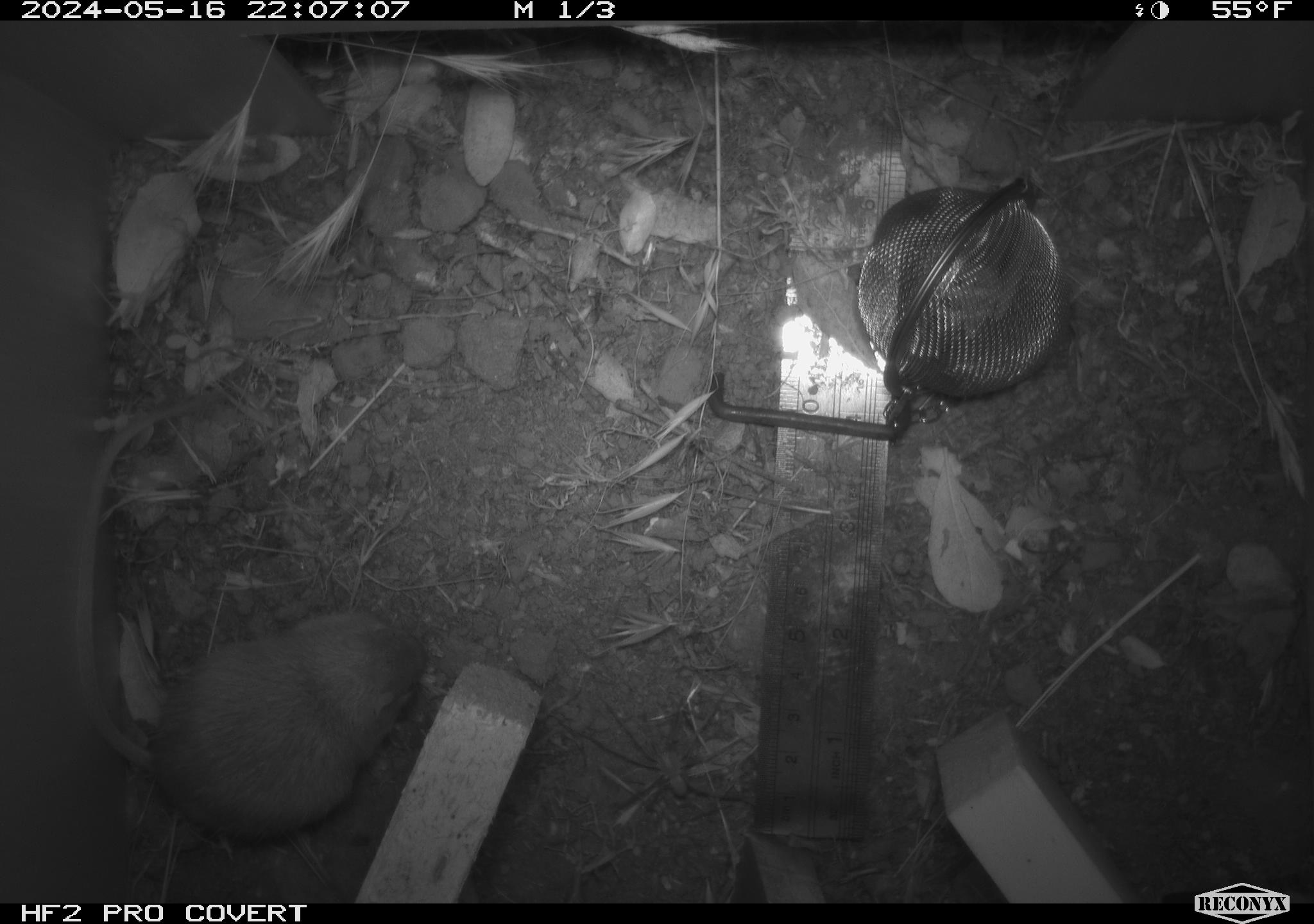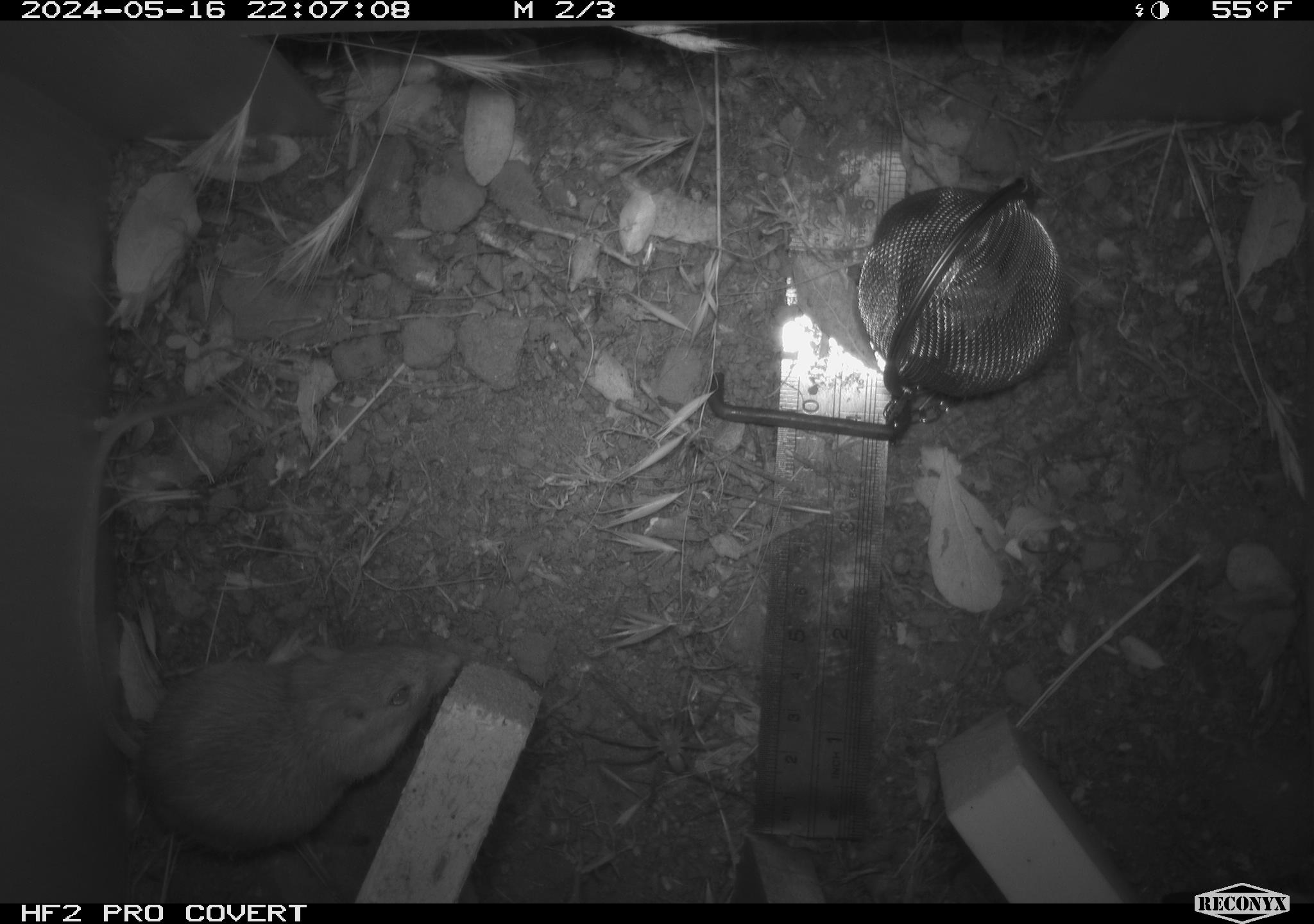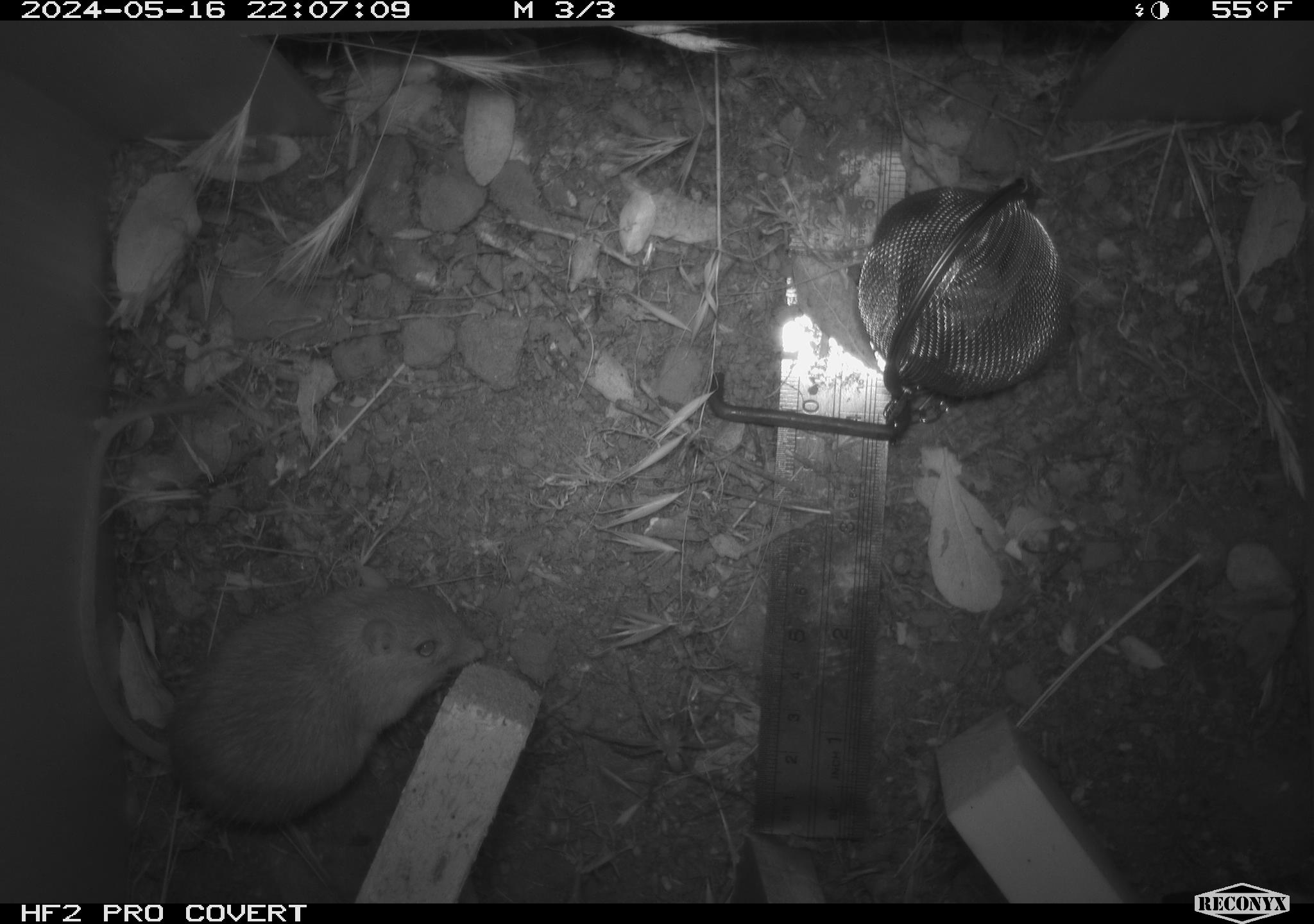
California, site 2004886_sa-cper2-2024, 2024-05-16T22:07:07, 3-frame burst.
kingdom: Animalia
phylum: Chordata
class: Mammalia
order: Rodentia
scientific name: Rodentia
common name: rodent